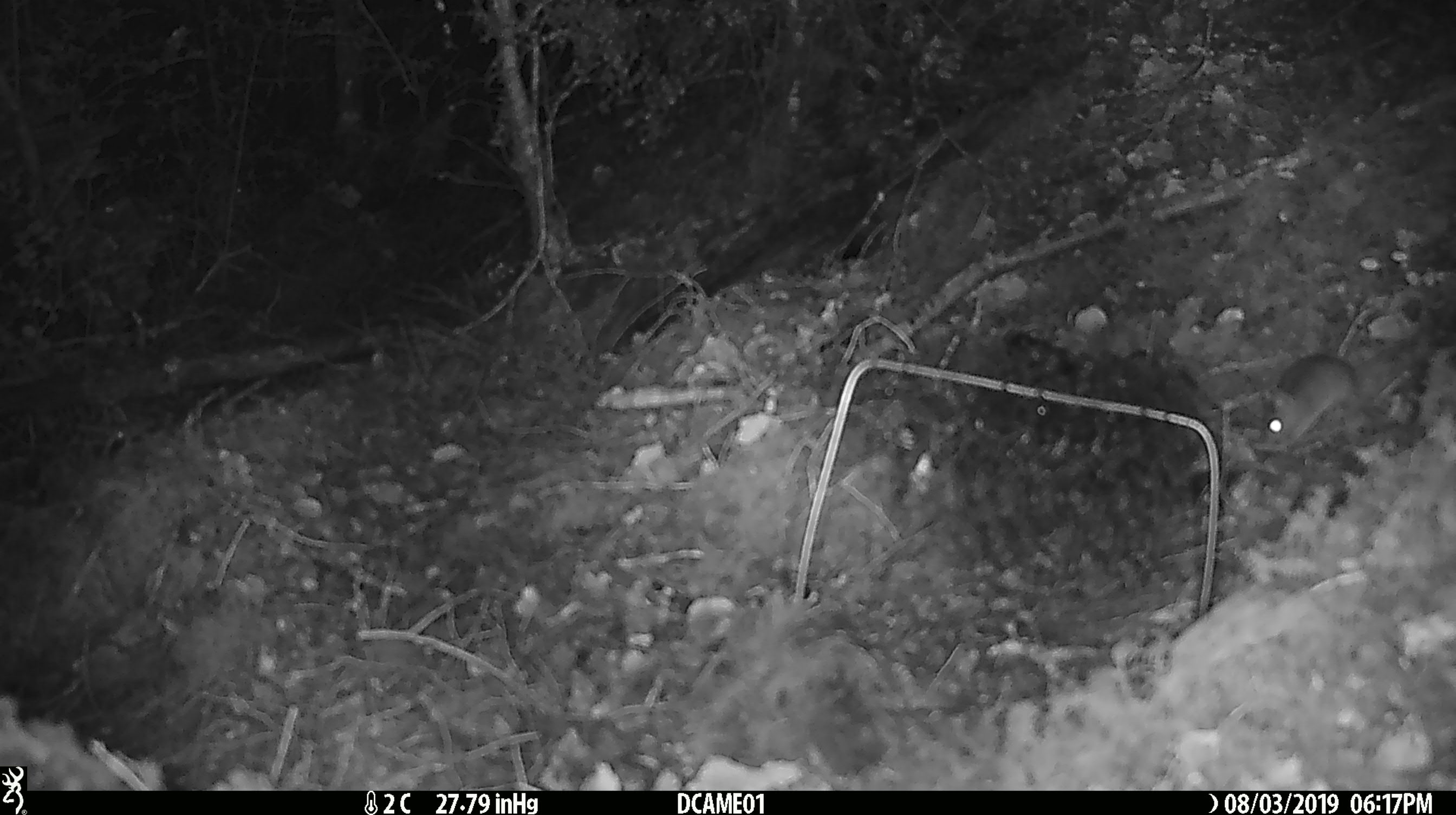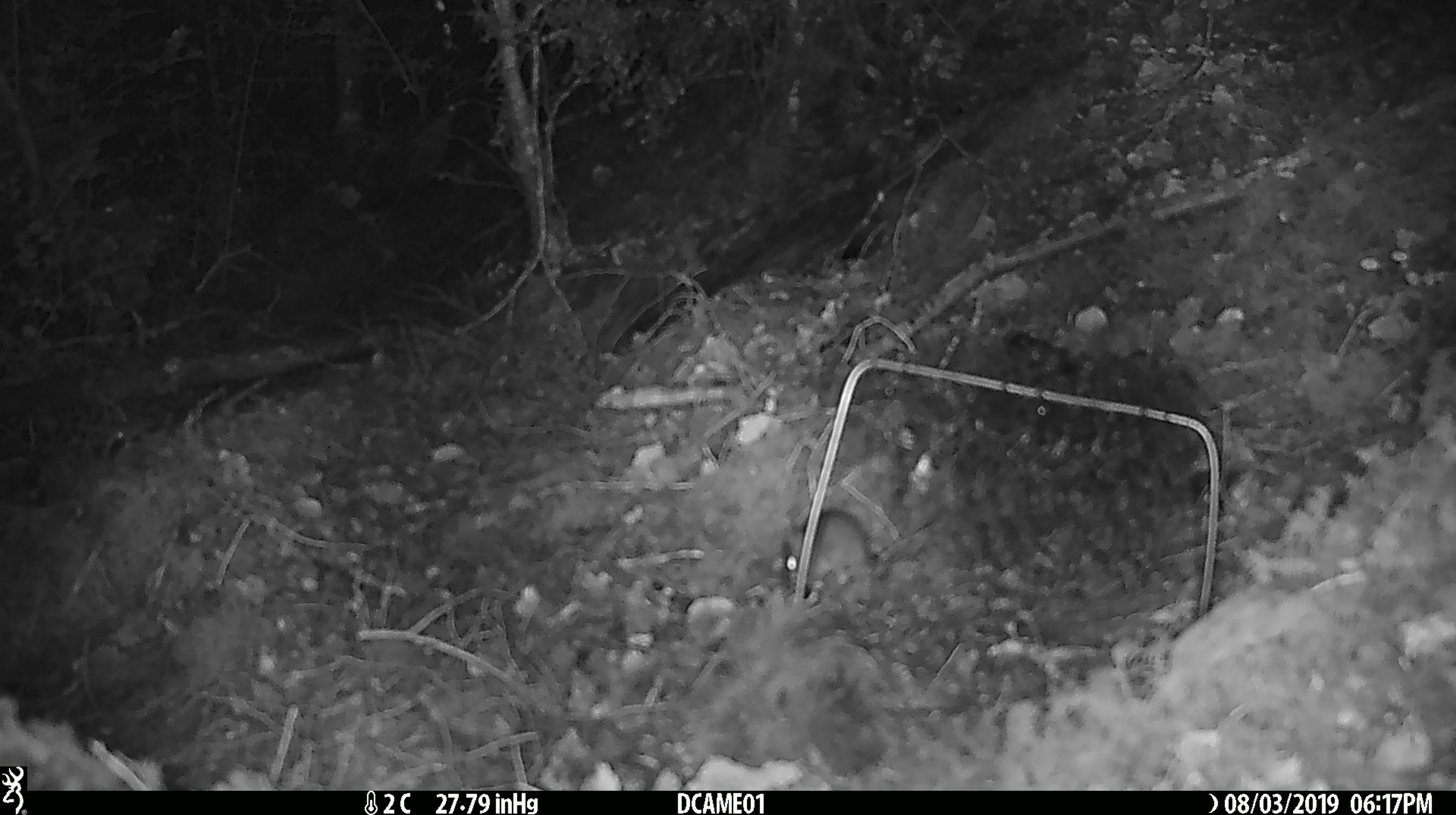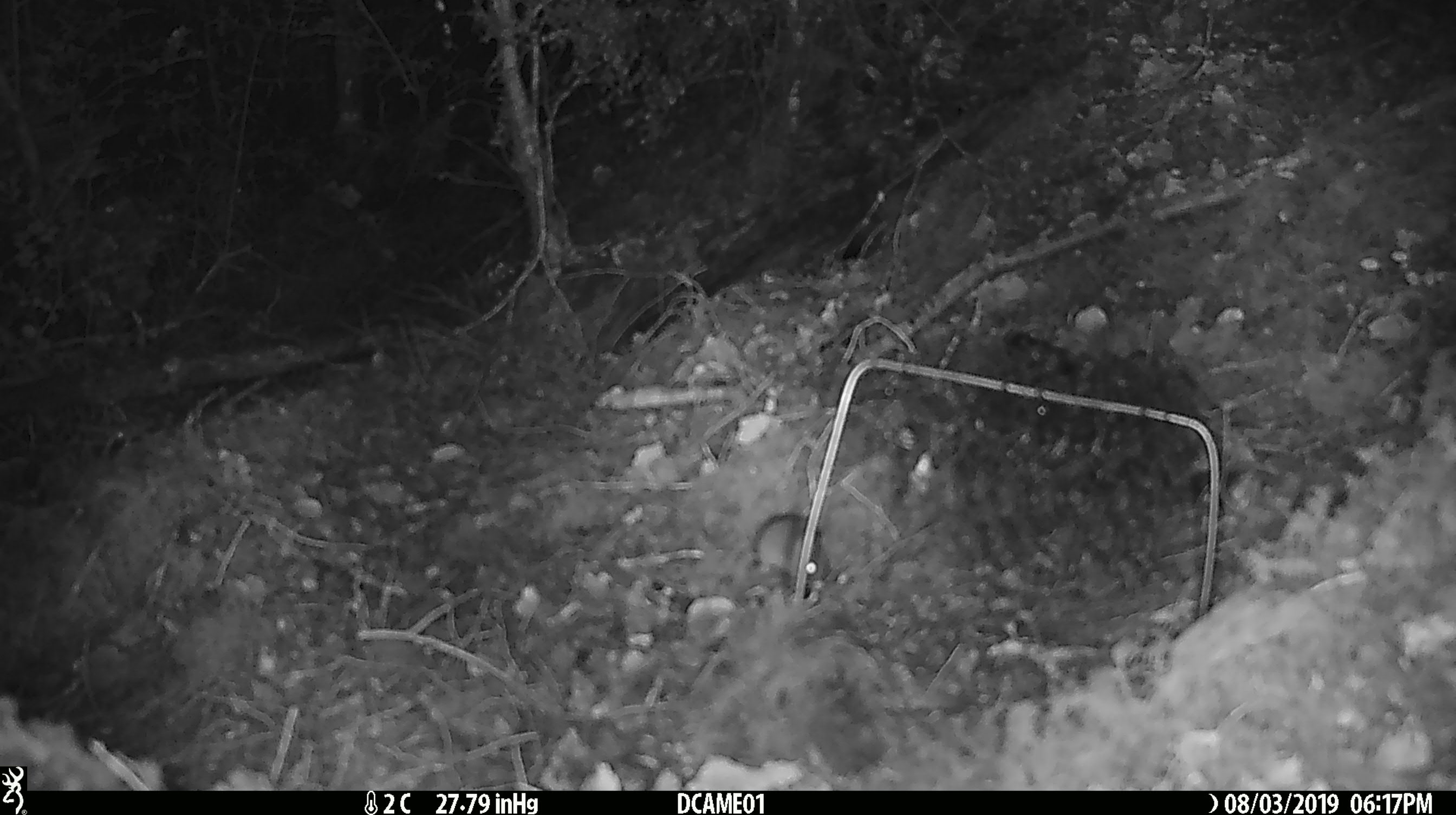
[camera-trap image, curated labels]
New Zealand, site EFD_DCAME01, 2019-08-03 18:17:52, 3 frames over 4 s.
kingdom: Animalia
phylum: Chordata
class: Mammalia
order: Rodentia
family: Muridae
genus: Mus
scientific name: Mus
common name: mouse